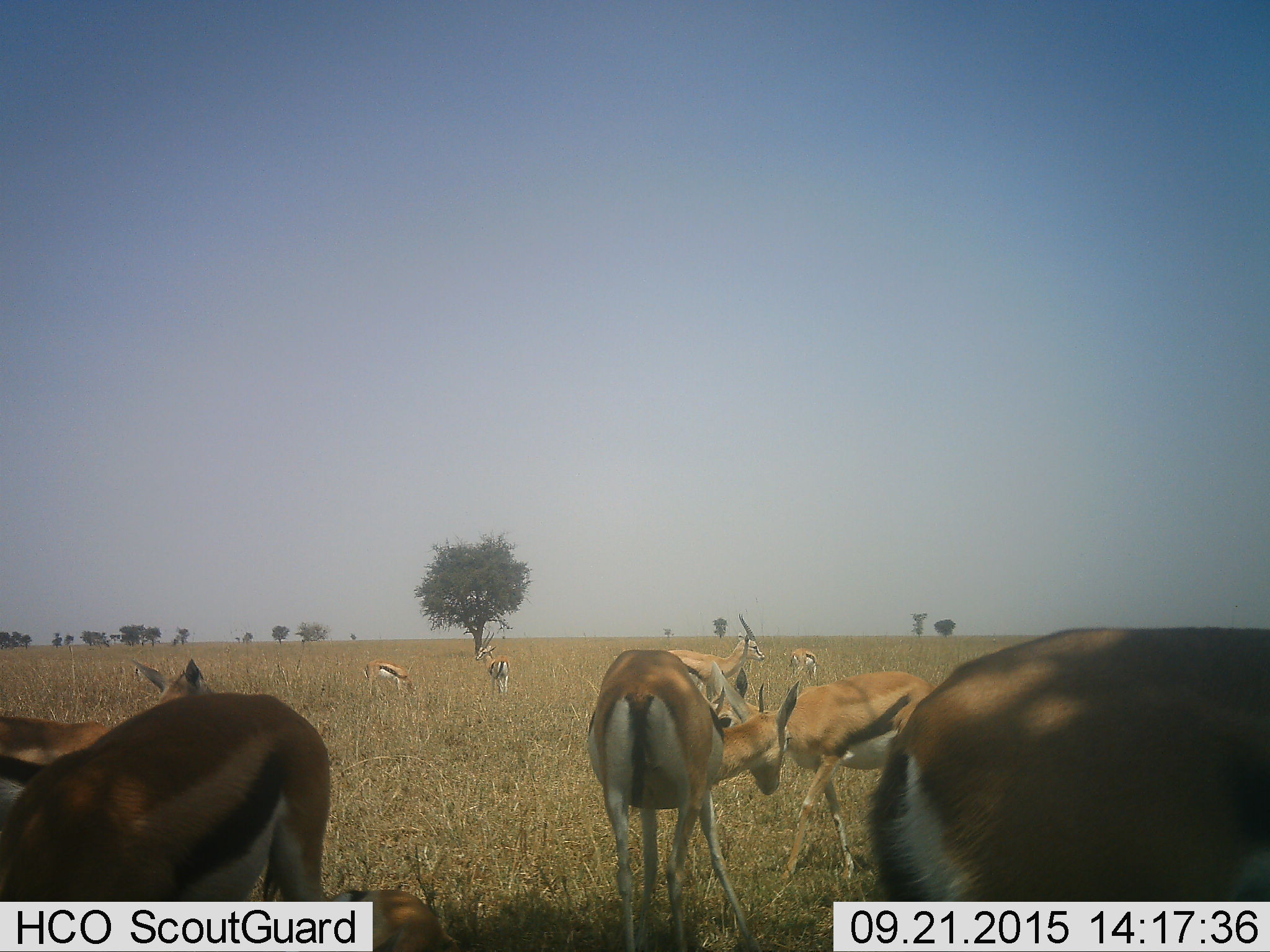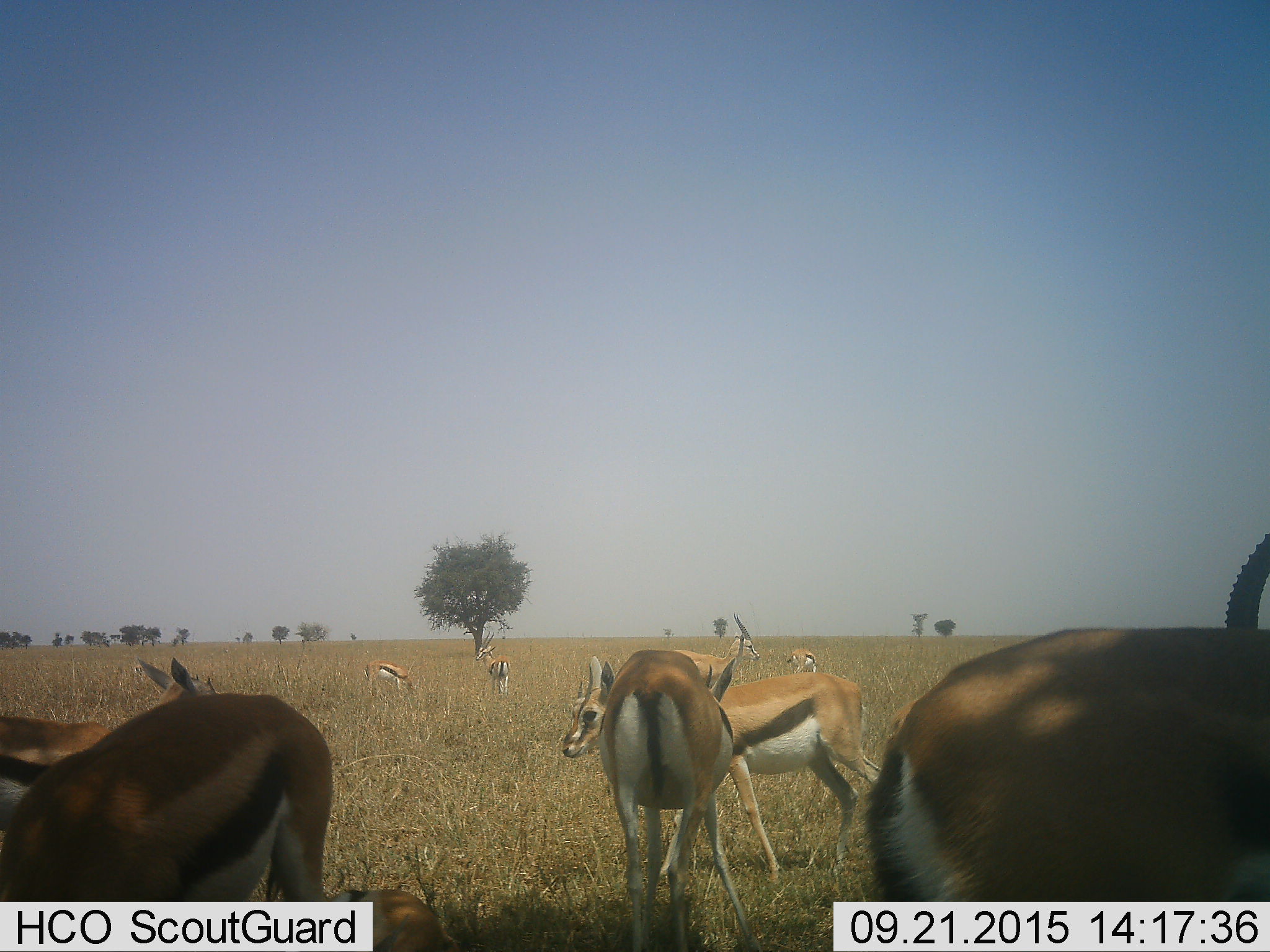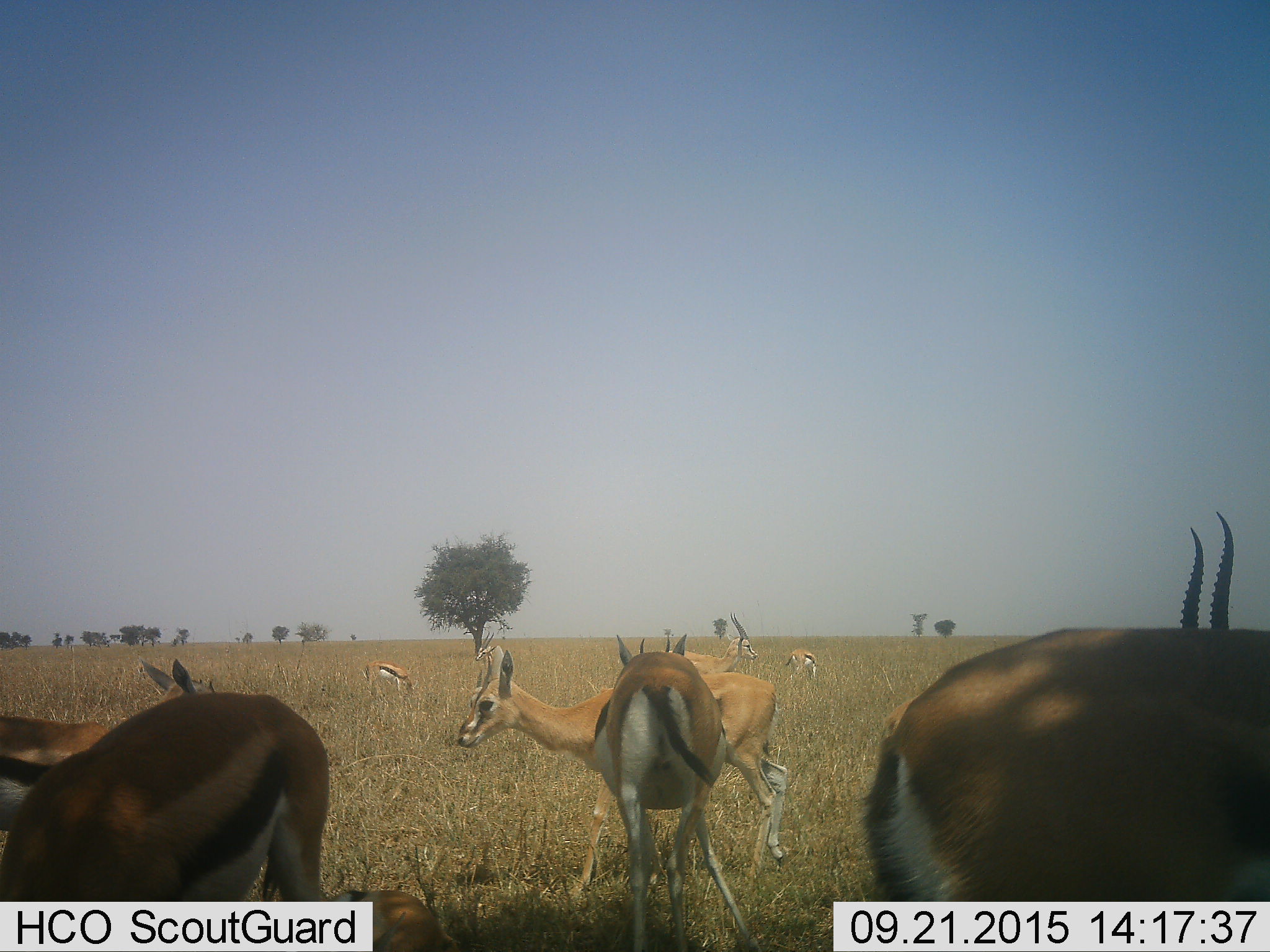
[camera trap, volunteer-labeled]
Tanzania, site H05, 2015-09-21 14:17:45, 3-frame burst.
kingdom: Animalia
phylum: Chordata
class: Mammalia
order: Artiodactyla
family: Bovidae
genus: Eudorcas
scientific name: Eudorcas thomsonii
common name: thomson's gazelle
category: gazellethomsons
Gazellethomsons (thomson's gazelle) (Eudorcas thomsonii), count 11-50. Behavior (volunteer vote fractions): standing 100%, resting 25%, moving 25%, interacting 12%. Young present (vote fraction): 12%. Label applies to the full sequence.